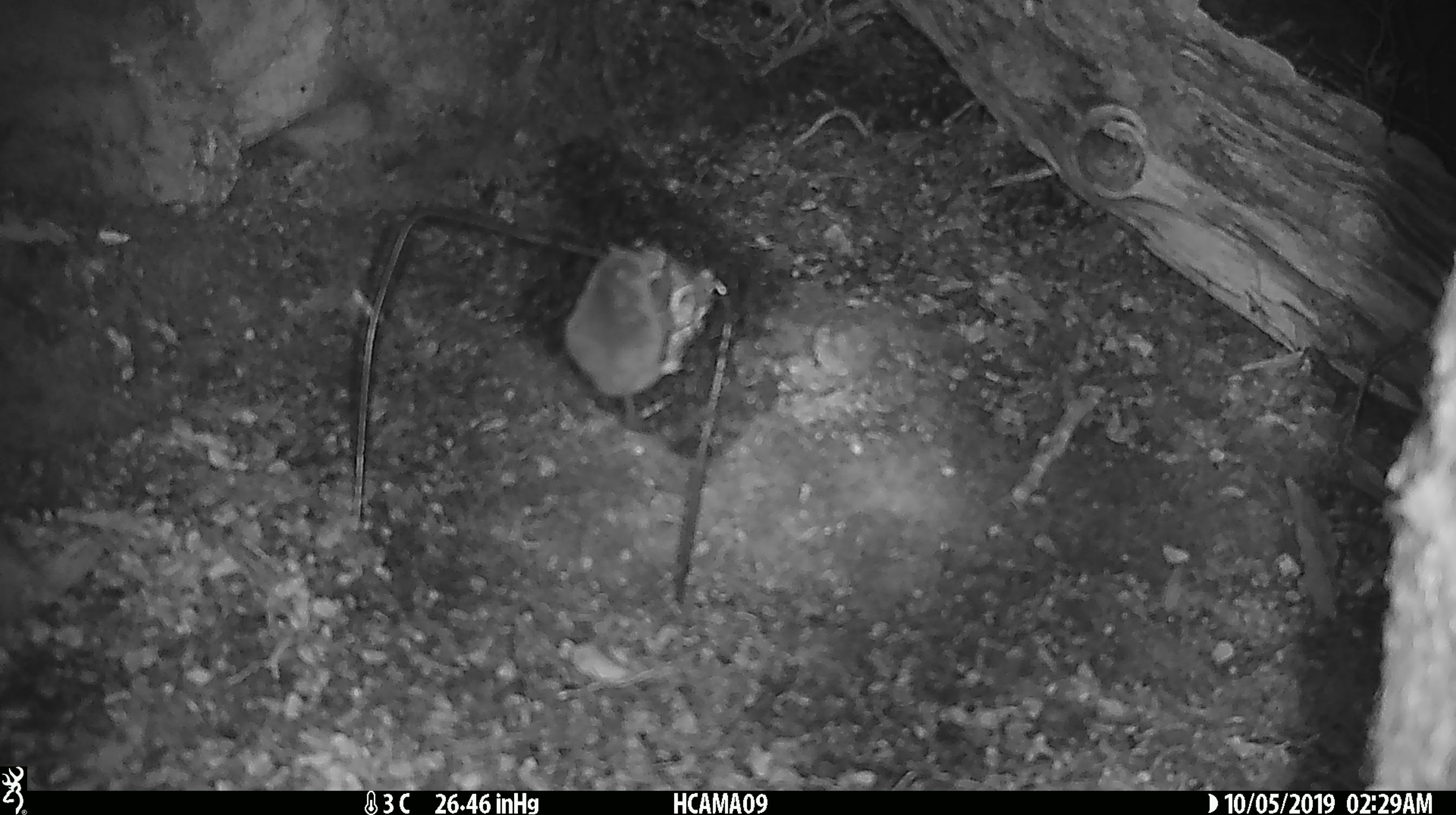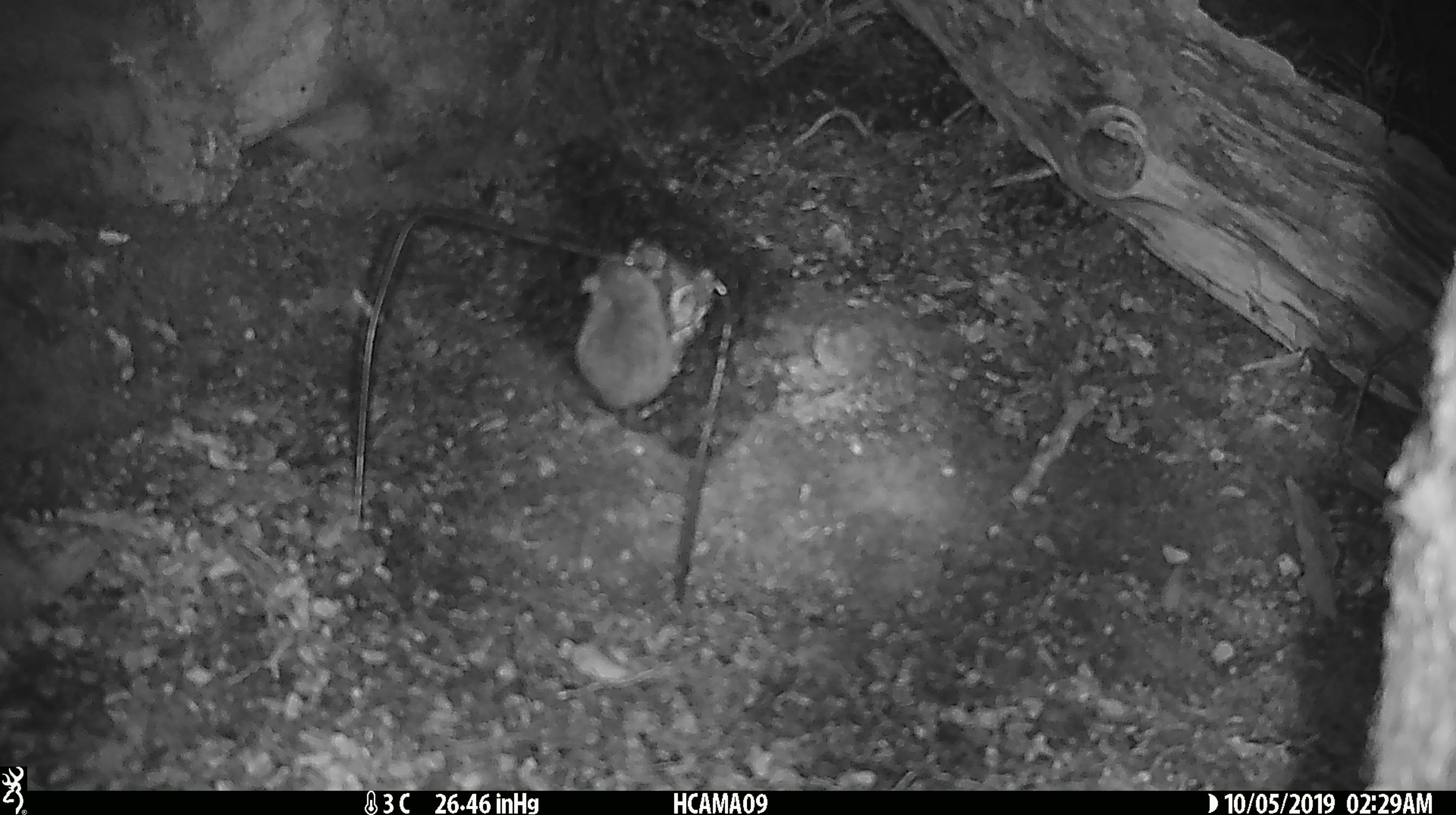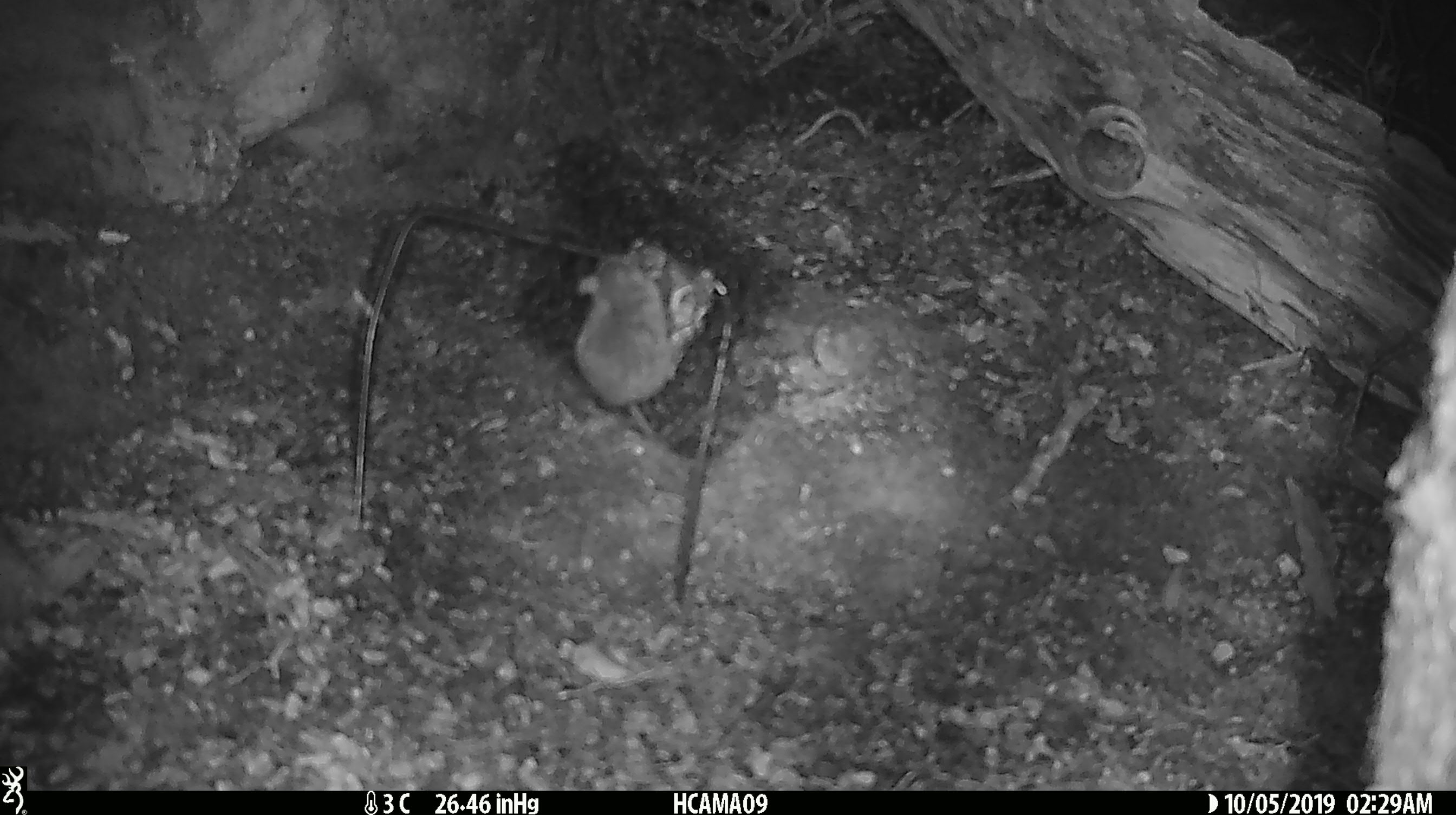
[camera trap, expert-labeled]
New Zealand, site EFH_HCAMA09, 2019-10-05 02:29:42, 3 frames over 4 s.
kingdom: Animalia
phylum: Chordata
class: Mammalia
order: Rodentia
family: Muridae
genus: Mus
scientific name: Mus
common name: mouse